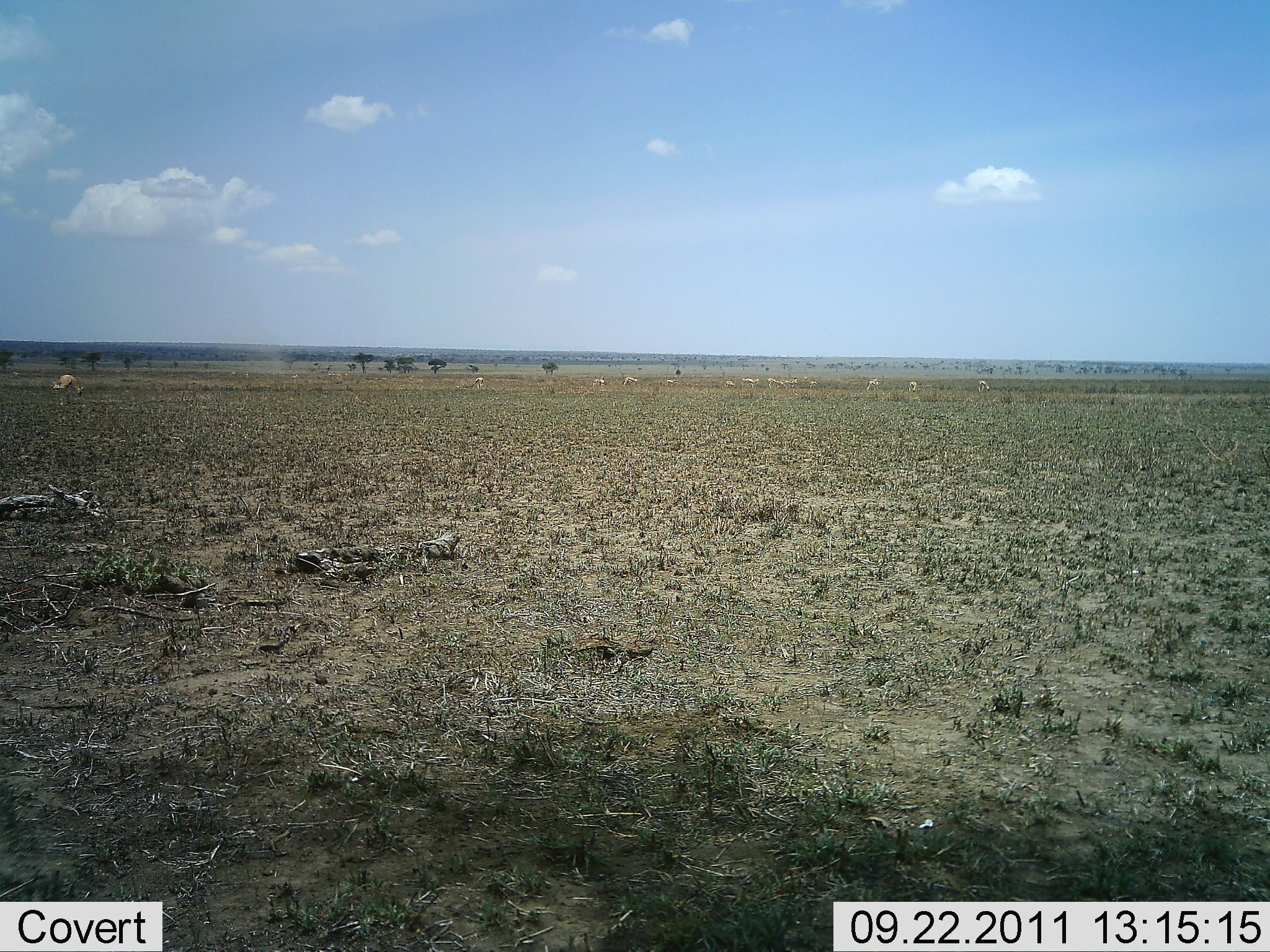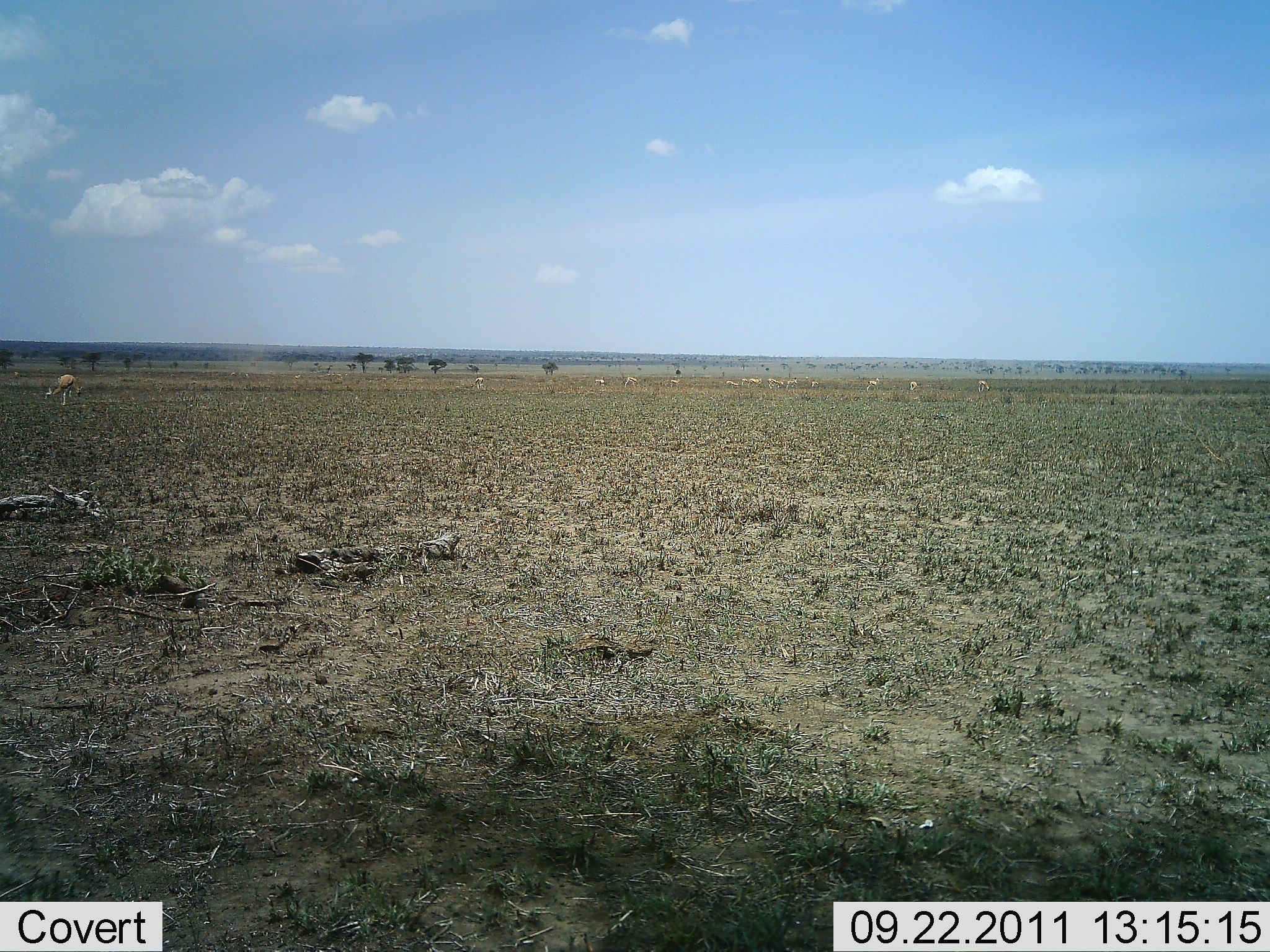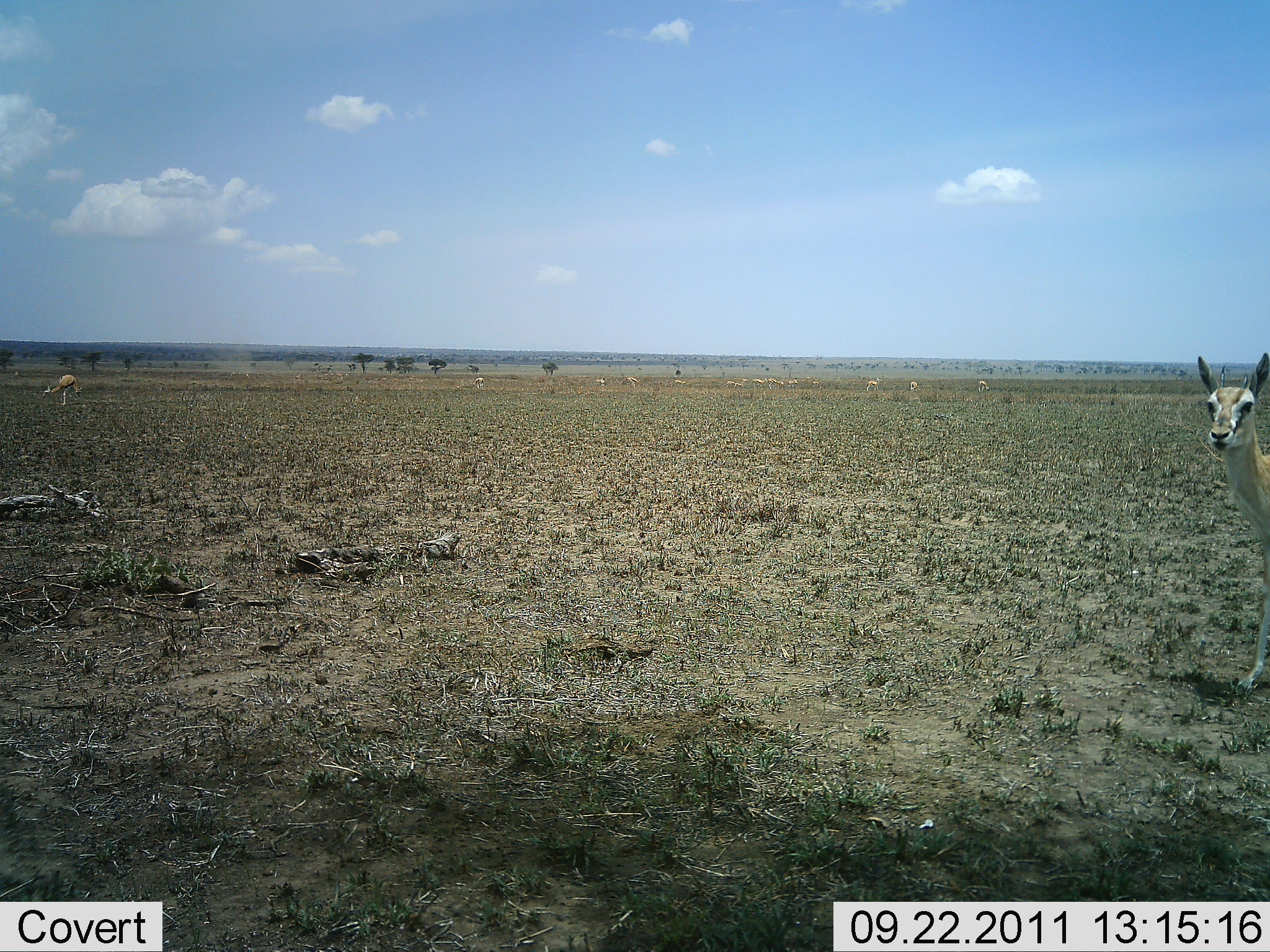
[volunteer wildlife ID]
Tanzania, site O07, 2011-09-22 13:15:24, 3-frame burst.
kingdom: Animalia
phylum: Chordata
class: Mammalia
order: Artiodactyla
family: Bovidae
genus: Eudorcas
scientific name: Eudorcas thomsonii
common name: thomson's gazelle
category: gazellethomsons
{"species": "gazellethomsons (thomson's gazelle) (Eudorcas thomsonii)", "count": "10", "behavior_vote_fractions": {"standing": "43%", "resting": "7%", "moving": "50%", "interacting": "0%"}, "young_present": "0%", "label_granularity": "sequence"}